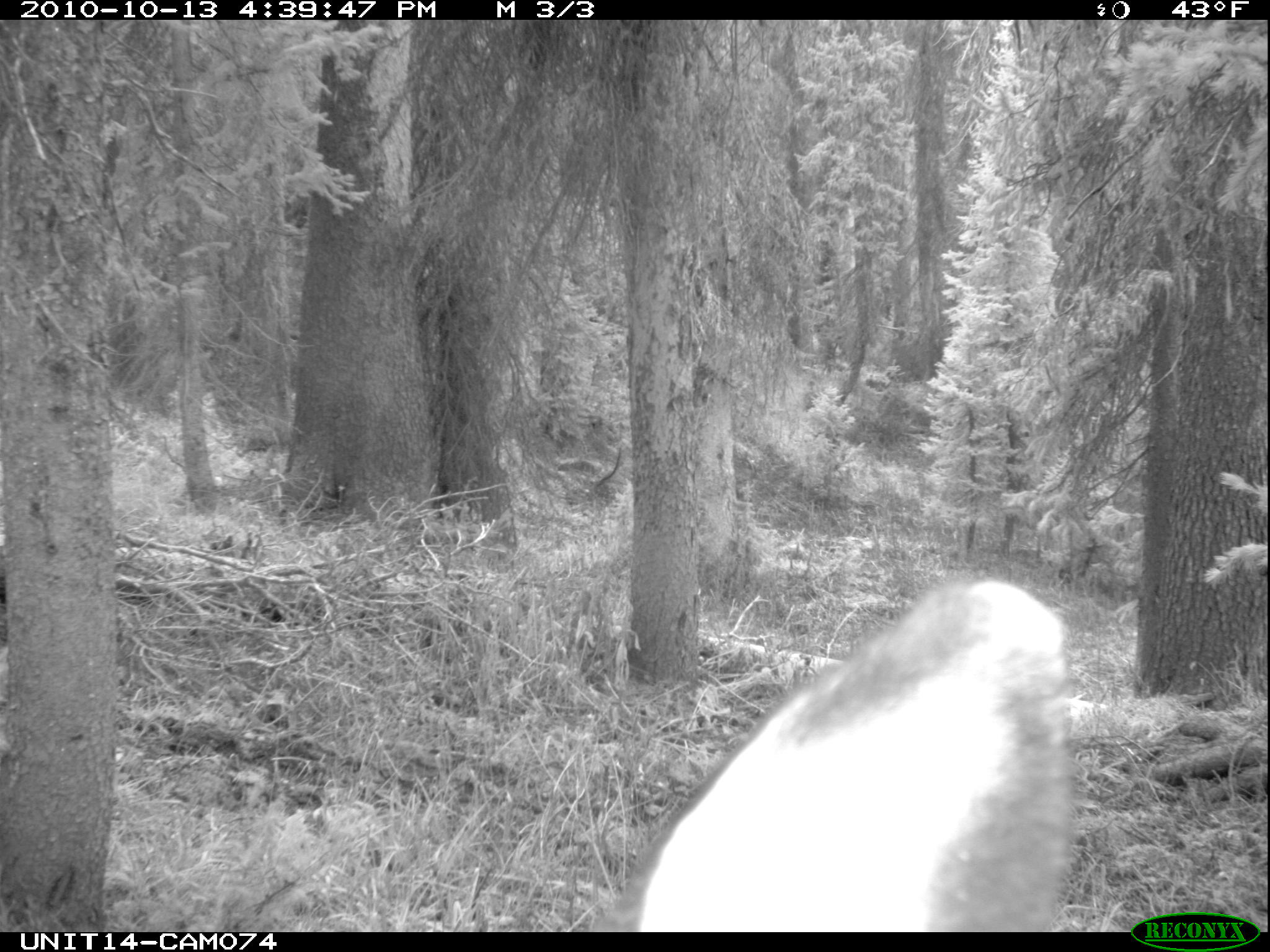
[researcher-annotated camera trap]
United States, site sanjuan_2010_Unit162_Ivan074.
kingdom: Animalia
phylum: Chordata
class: Mammalia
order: Artiodactyla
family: Cervidae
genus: Odocoileus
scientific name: Odocoileus hemionus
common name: mule deer